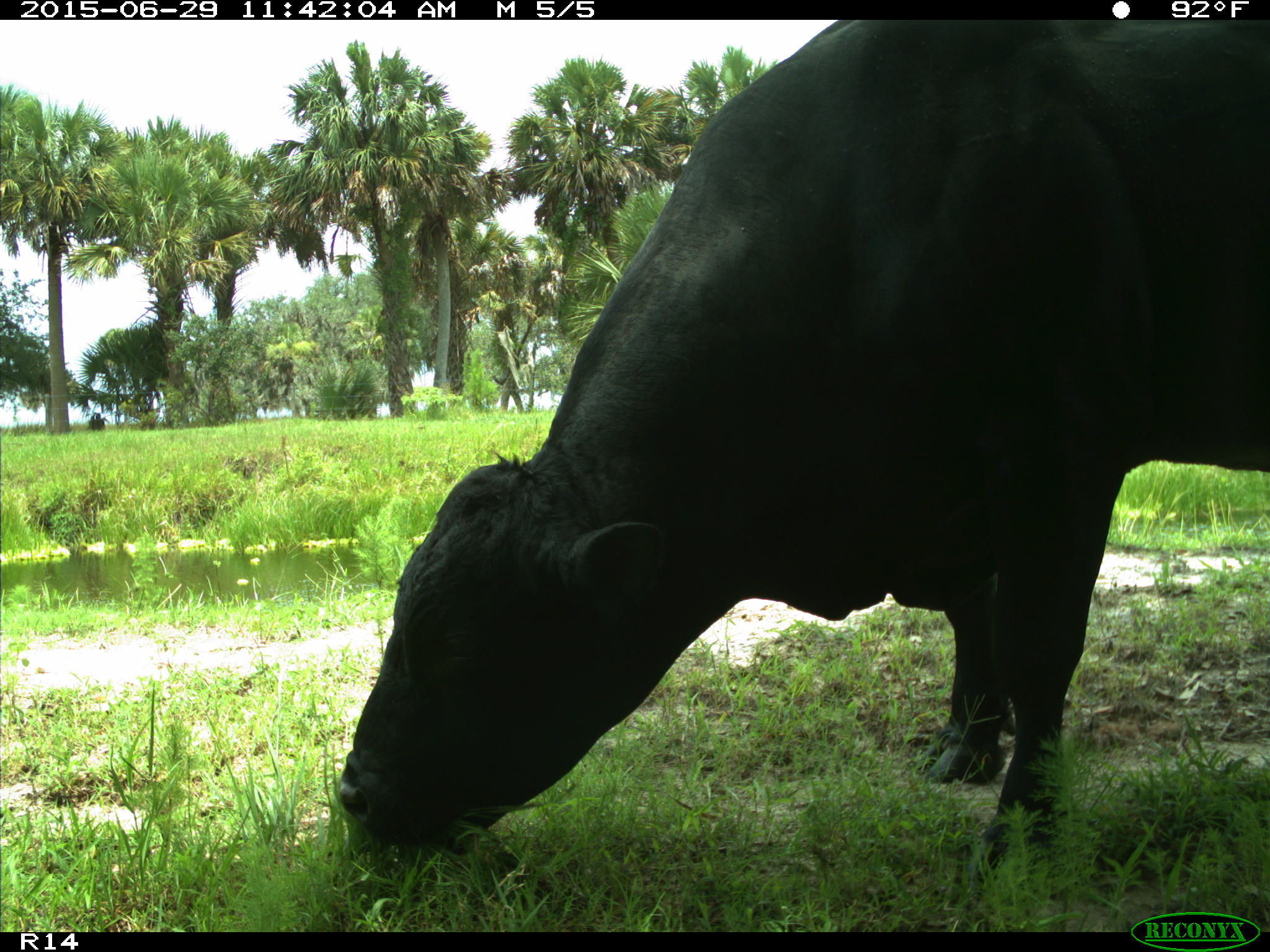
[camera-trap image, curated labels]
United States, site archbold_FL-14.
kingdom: Animalia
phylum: Chordata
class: Mammalia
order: Artiodactyla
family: Bovidae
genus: Bos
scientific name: Bos taurus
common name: domestic cow